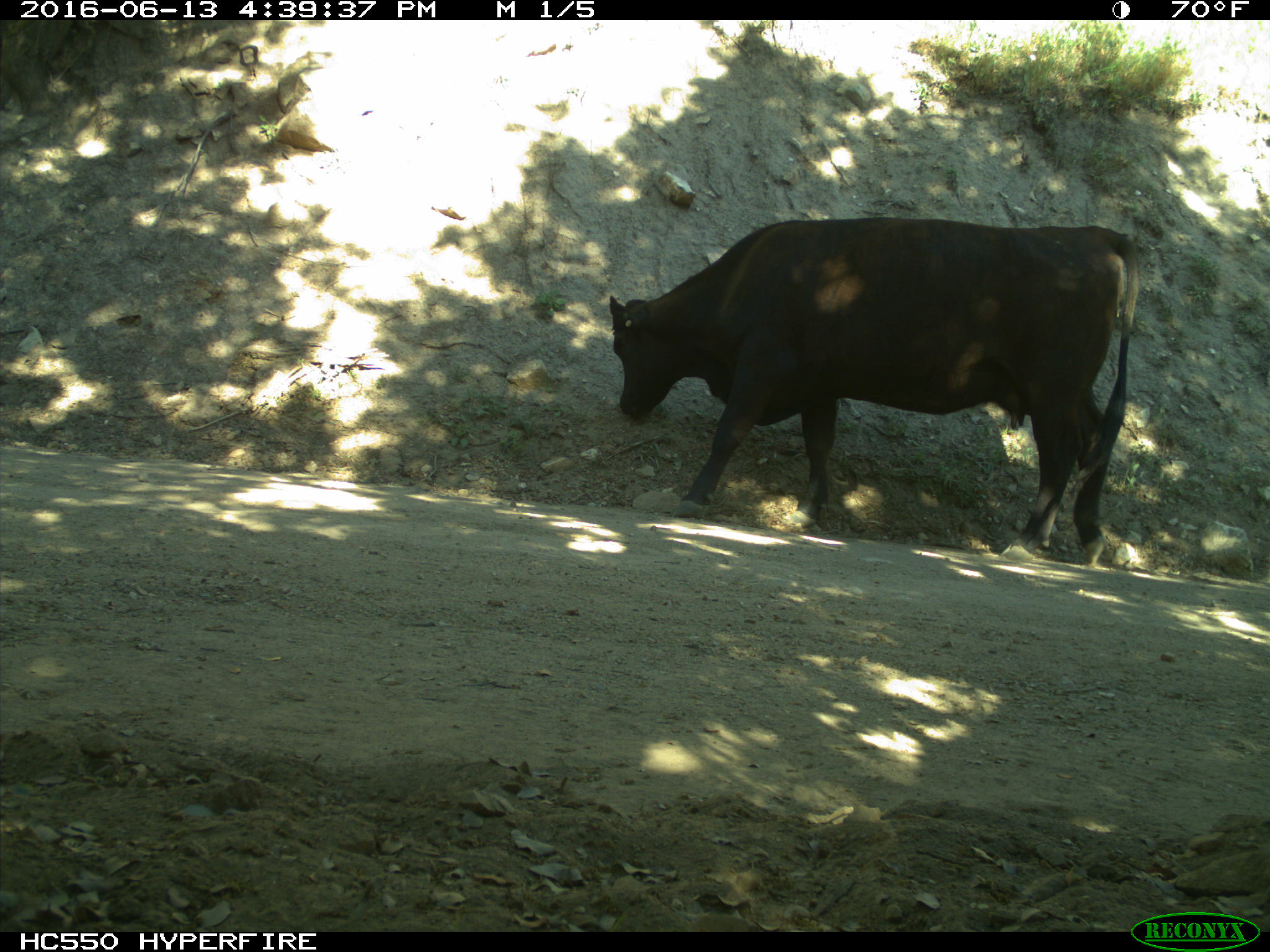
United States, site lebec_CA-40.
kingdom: Animalia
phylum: Chordata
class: Mammalia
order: Artiodactyla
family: Bovidae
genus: Bos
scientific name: Bos taurus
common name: domestic cow